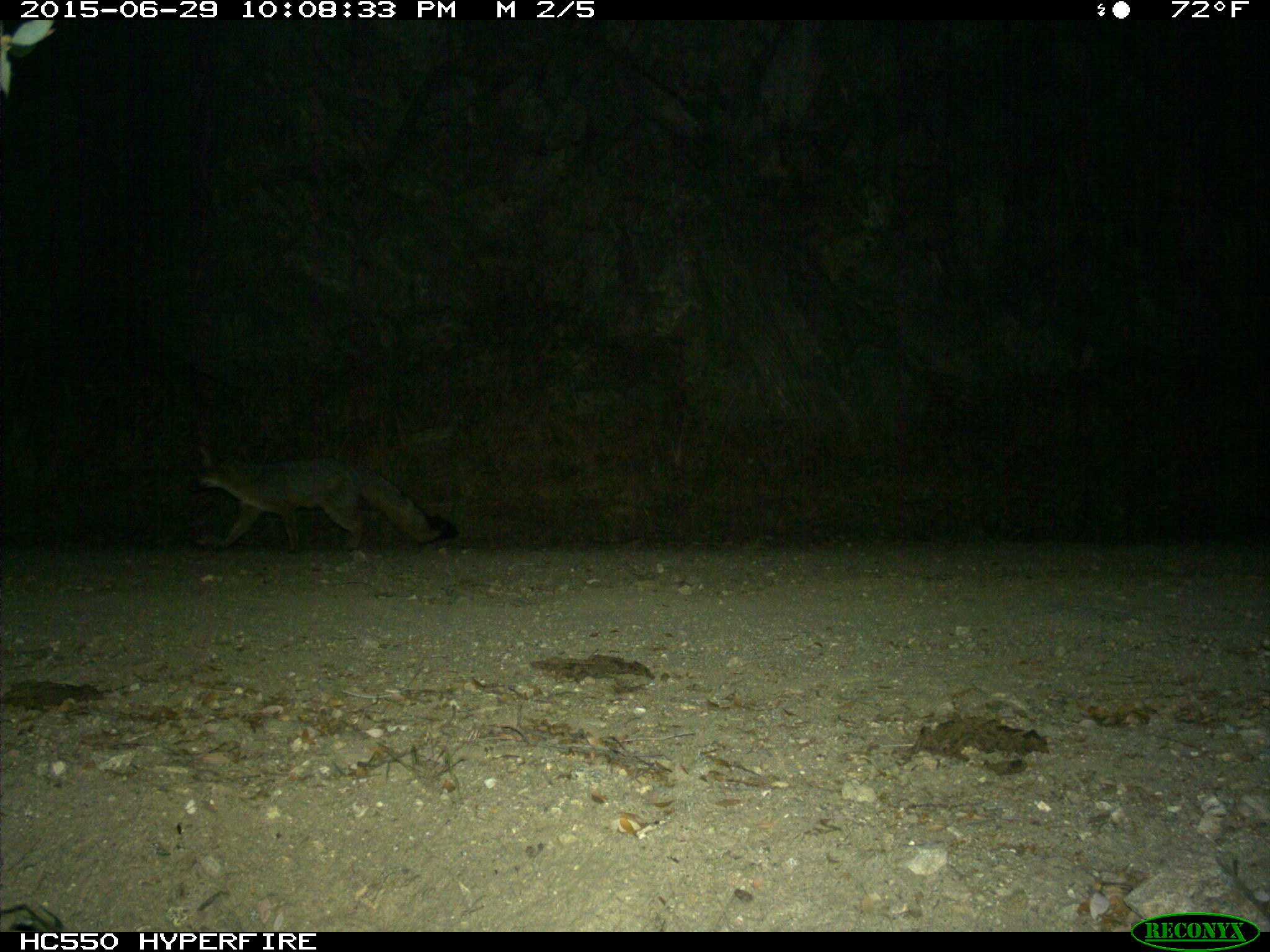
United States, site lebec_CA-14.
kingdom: Animalia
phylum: Chordata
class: Mammalia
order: Carnivora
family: Canidae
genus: Urocyon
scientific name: Urocyon cinereoargenteus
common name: gray fox